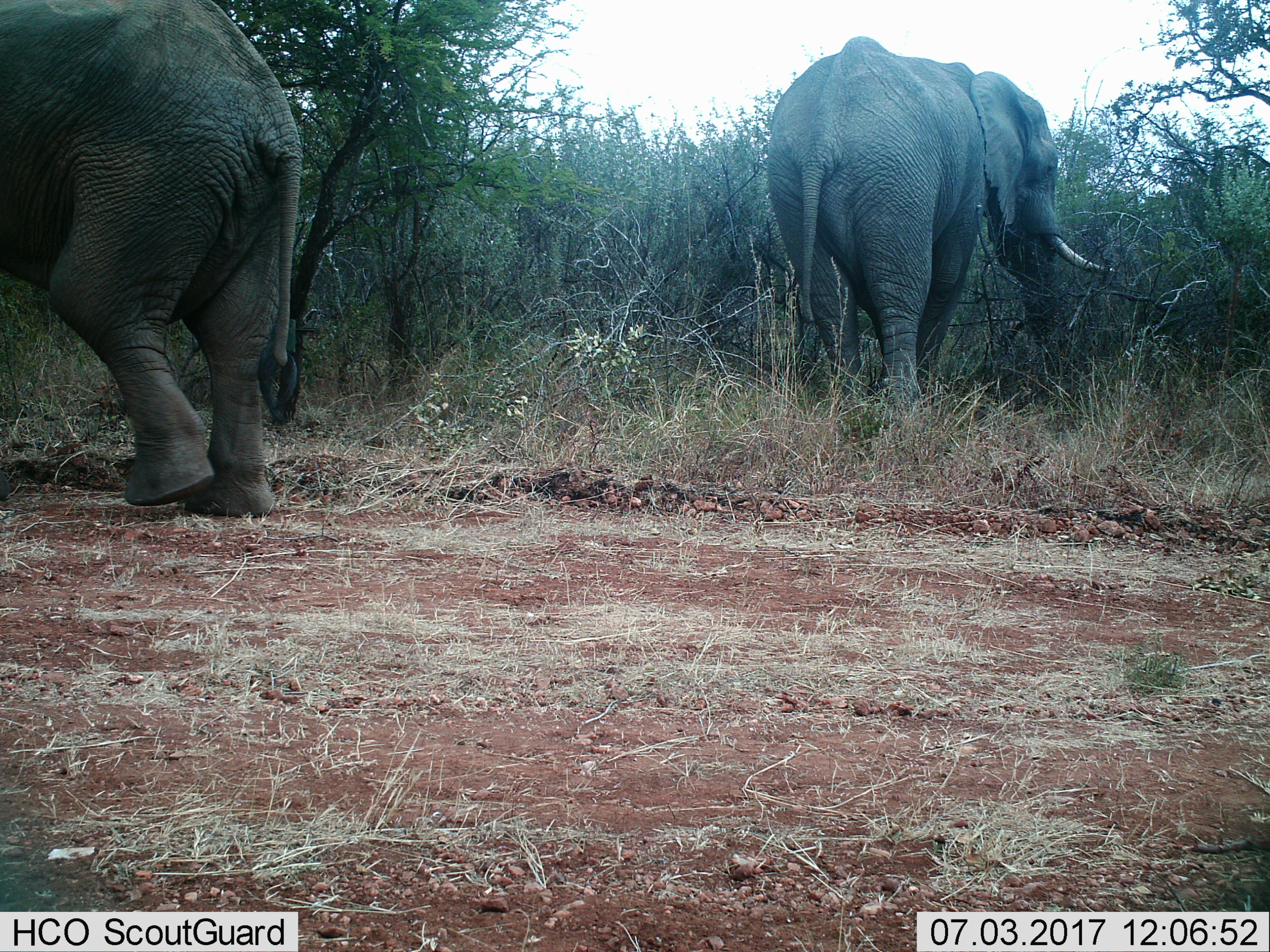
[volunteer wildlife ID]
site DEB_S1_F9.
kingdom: Animalia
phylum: Chordata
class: Mammalia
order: Proboscidea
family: Elephantidae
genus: Loxodonta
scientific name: Loxodonta africana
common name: african bush elephant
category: elephant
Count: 2.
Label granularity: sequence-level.